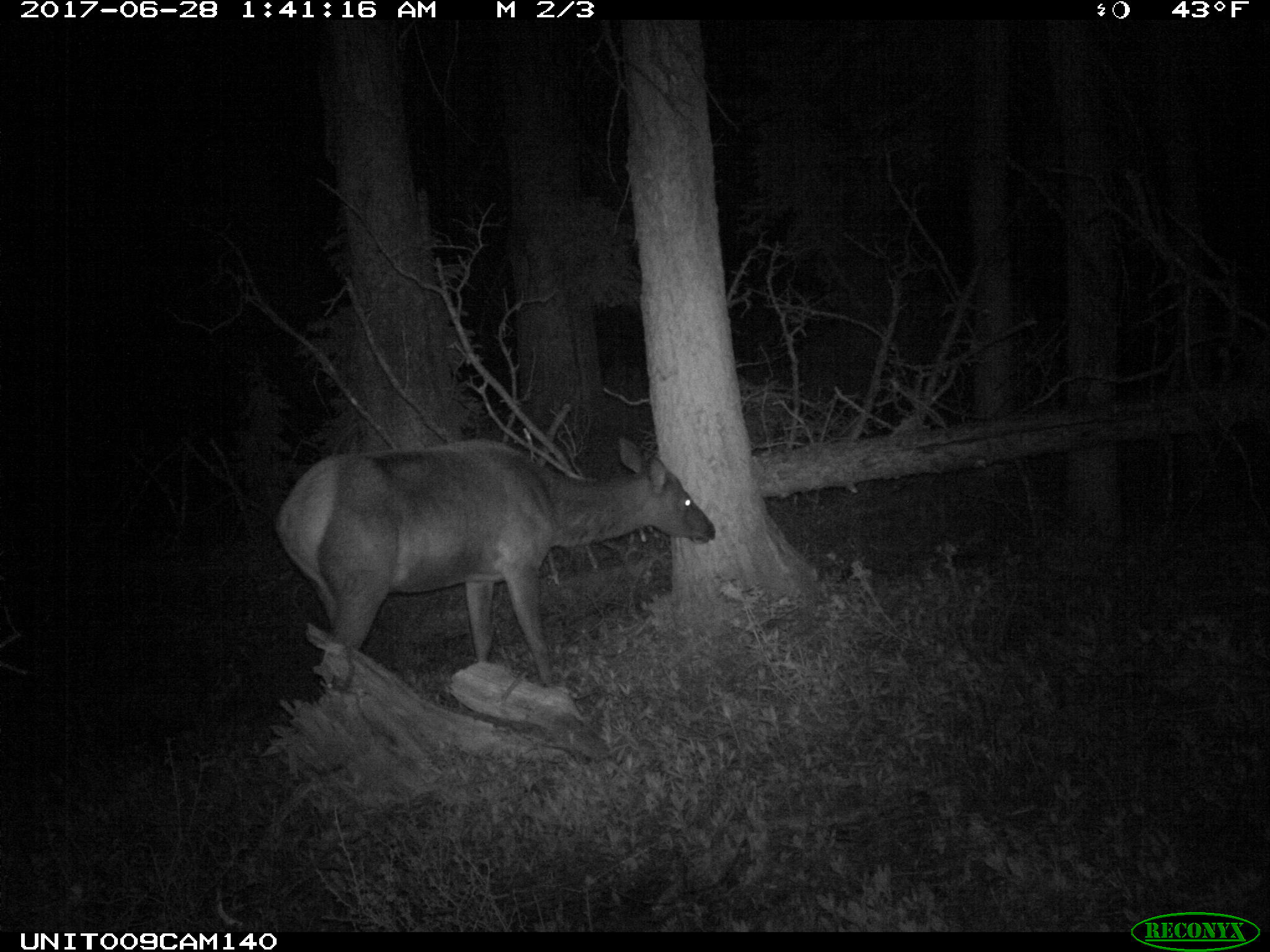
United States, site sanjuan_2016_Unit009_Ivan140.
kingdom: Animalia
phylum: Chordata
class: Mammalia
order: Artiodactyla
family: Cervidae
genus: Cervus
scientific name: Cervus elaphus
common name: red deer